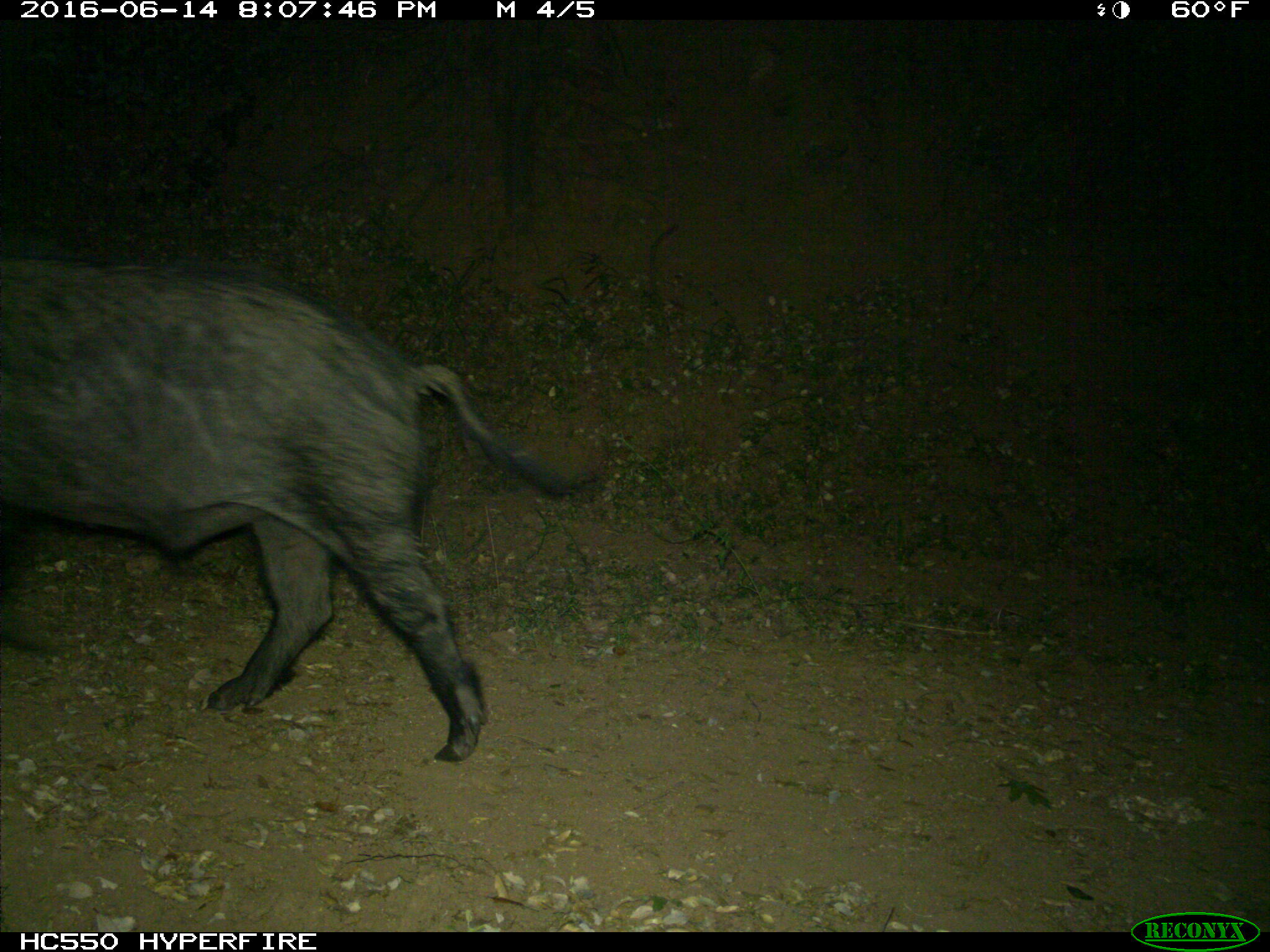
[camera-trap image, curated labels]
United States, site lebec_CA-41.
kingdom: Animalia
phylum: Chordata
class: Mammalia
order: Artiodactyla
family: Suidae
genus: Sus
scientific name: Sus scrofa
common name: wild boar